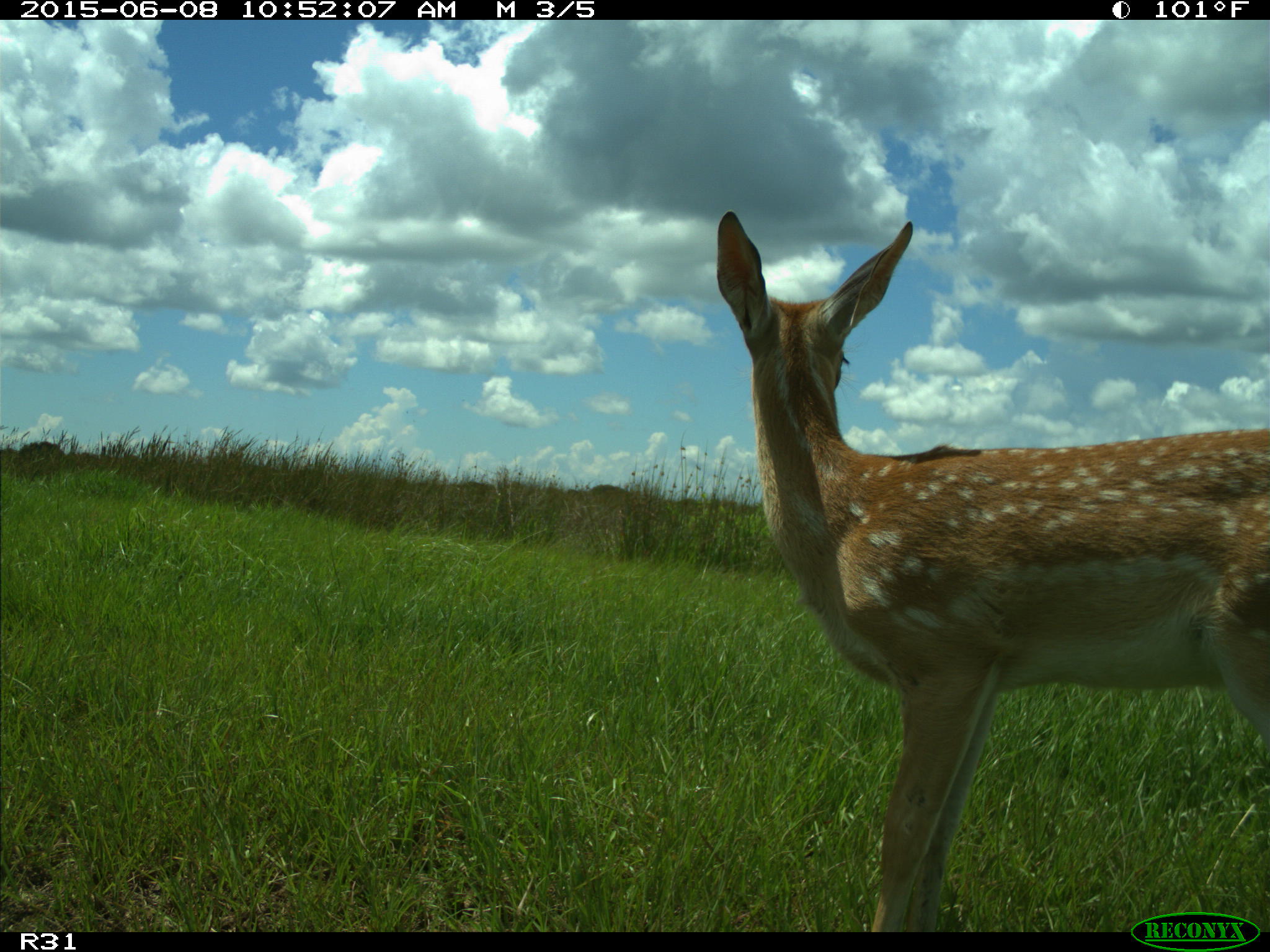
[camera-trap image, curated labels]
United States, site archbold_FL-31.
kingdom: Animalia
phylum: Chordata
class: Mammalia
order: Artiodactyla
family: Cervidae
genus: Odocoileus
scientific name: Odocoileus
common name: deer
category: unidentified deer